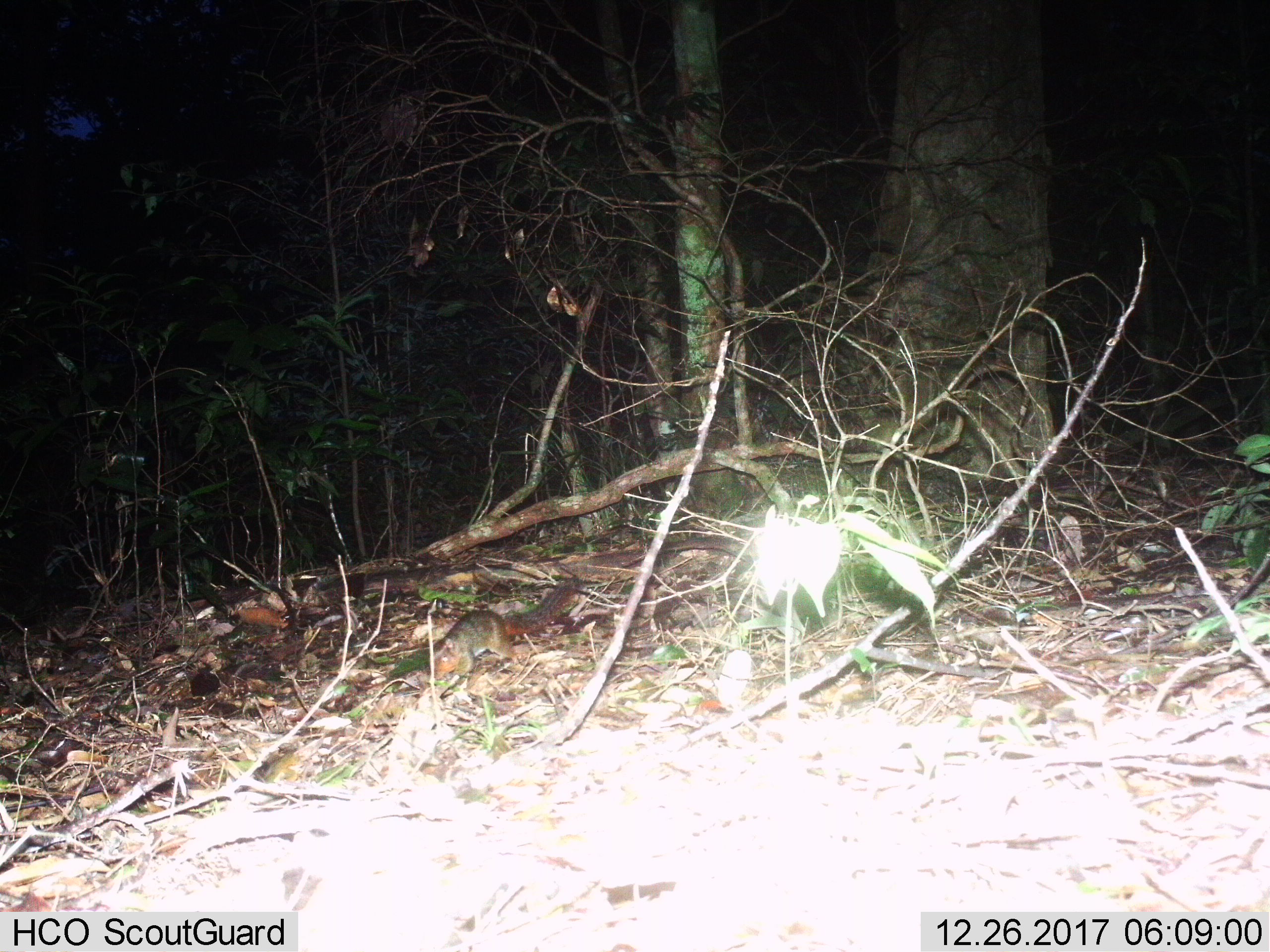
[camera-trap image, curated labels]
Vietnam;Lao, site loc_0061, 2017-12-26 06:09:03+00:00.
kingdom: Animalia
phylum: Chordata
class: Mammalia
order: Rodentia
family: Sciuridae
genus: Dremomys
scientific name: Dremomys rufigenis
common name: red-cheeked squirrel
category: red cheeked squirrel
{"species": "red cheeked squirrel (red-cheeked squirrel) (Dremomys rufigenis)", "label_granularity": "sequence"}